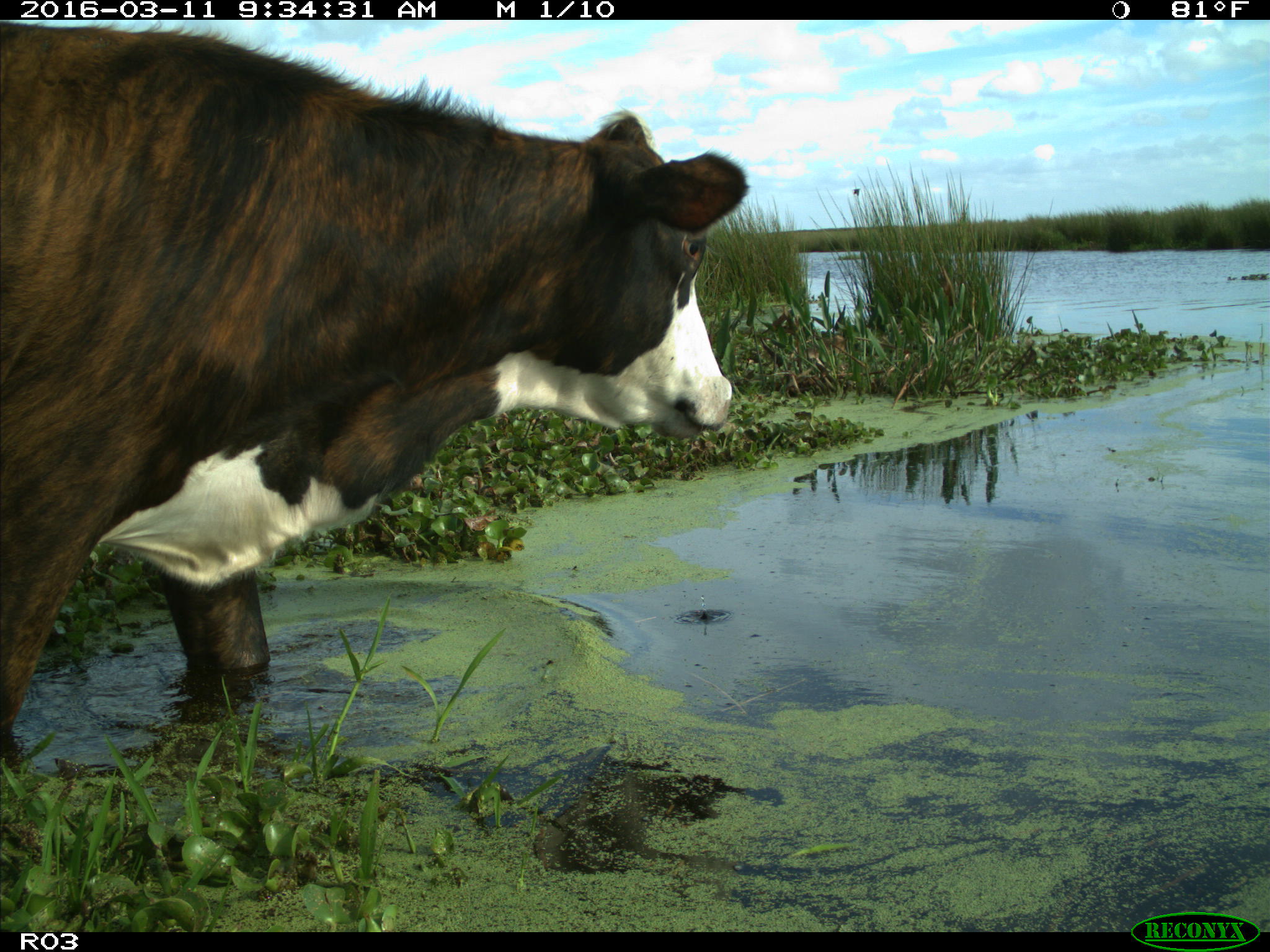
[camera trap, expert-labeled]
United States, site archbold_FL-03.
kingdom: Animalia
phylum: Chordata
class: Mammalia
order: Artiodactyla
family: Bovidae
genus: Bos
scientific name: Bos taurus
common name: domestic cow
Bos taurus (domestic cow).